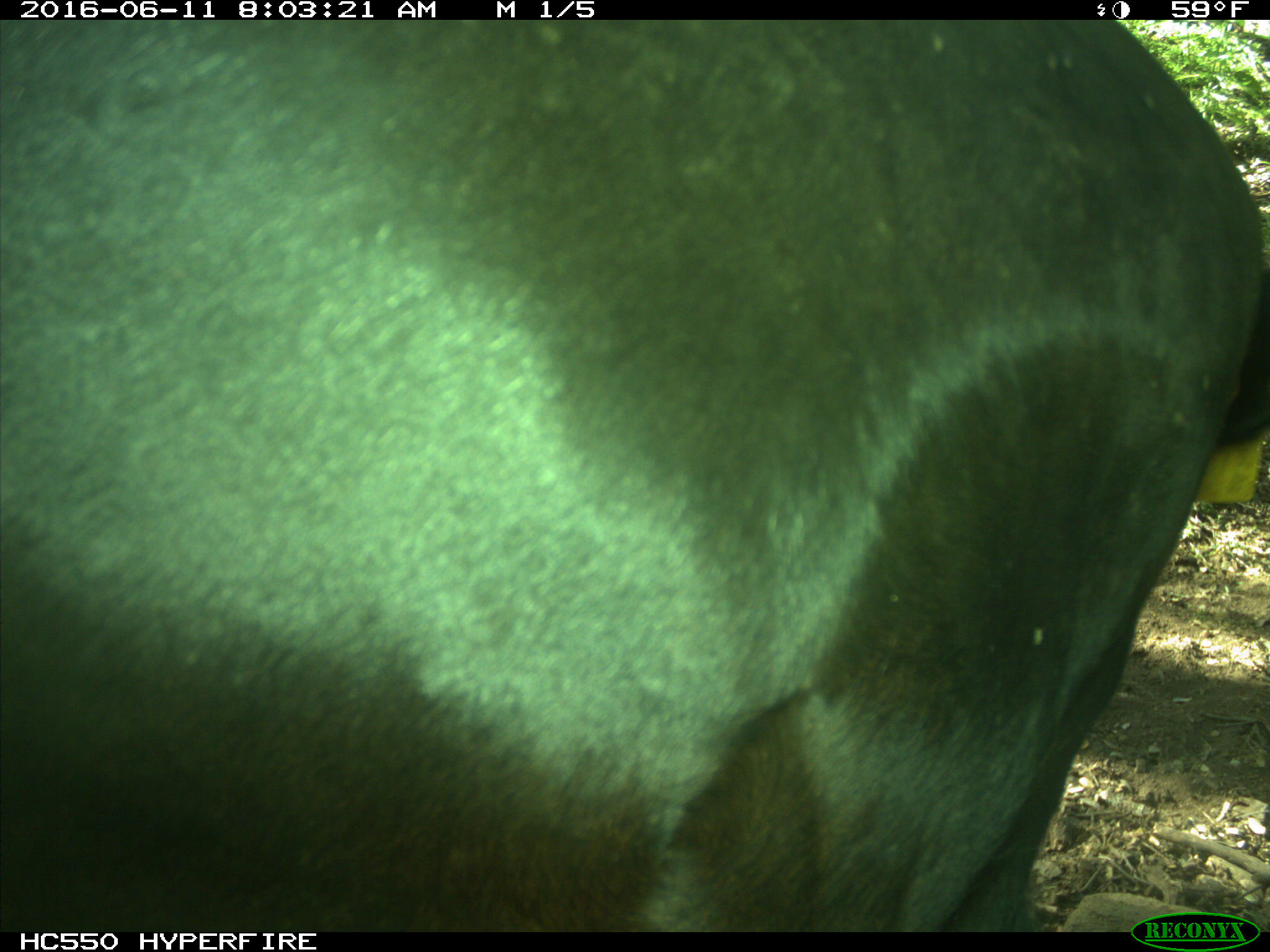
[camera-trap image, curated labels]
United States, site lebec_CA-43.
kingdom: Animalia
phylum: Chordata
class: Mammalia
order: Artiodactyla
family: Bovidae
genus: Bos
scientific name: Bos taurus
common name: domestic cow